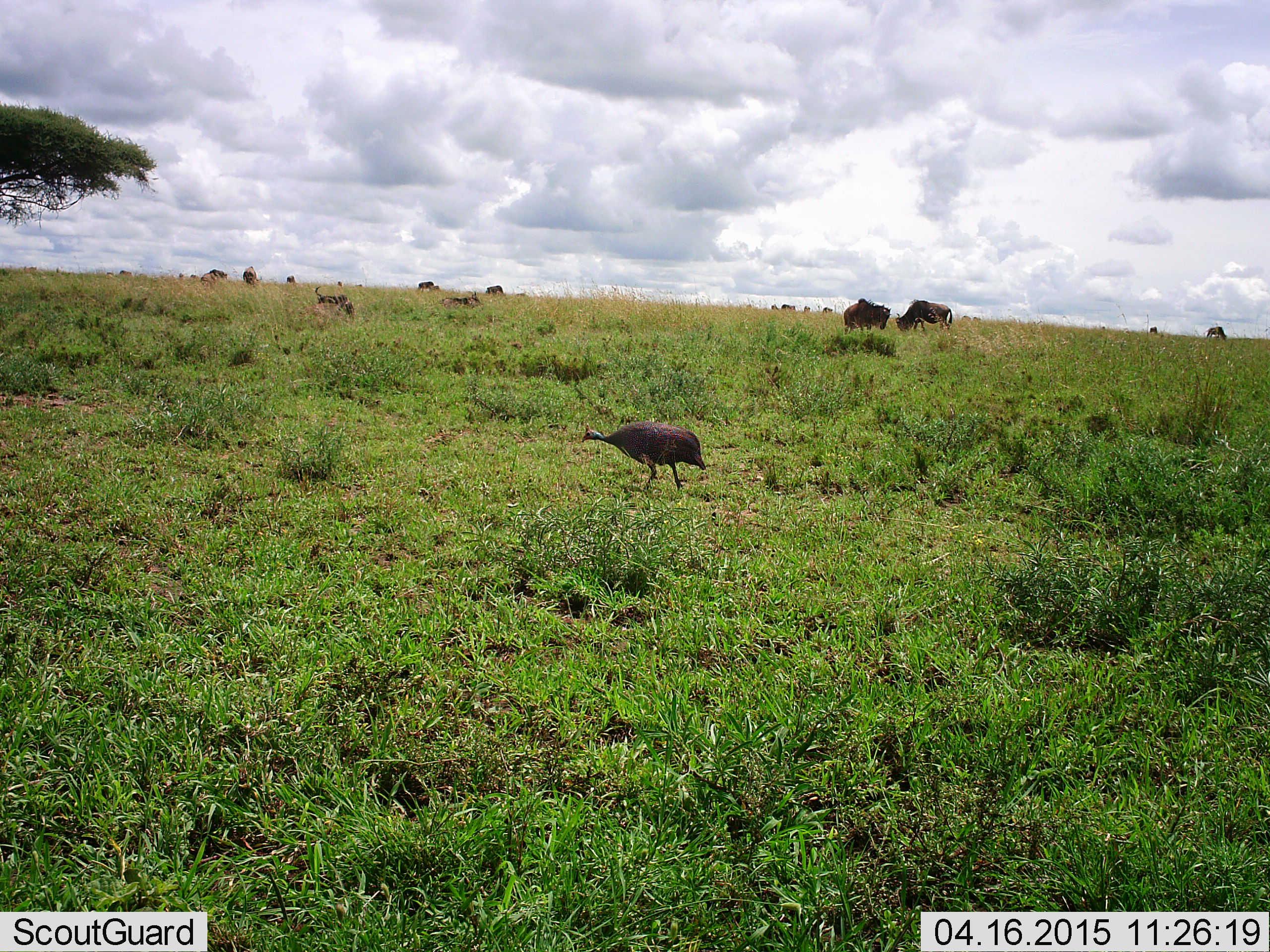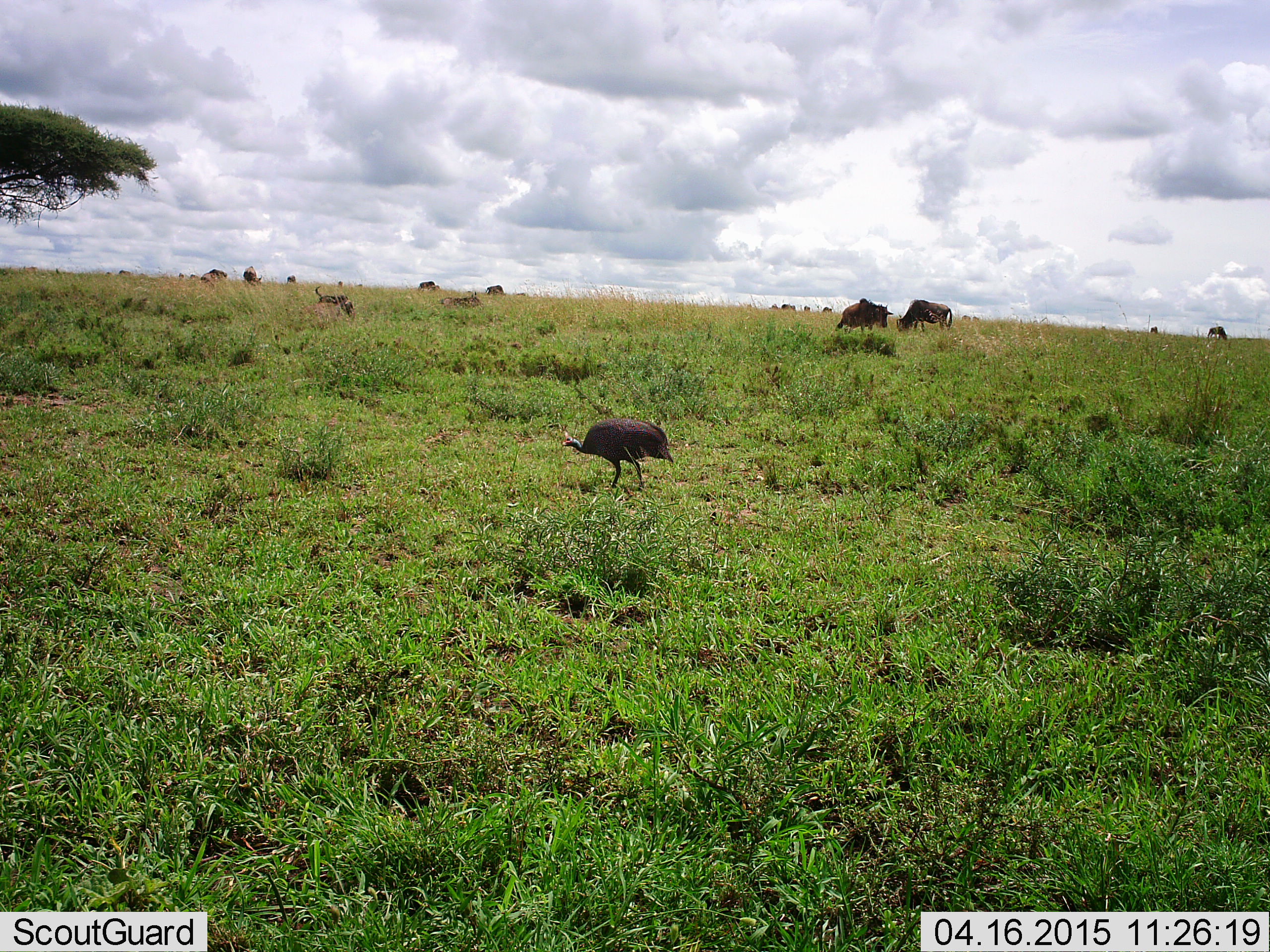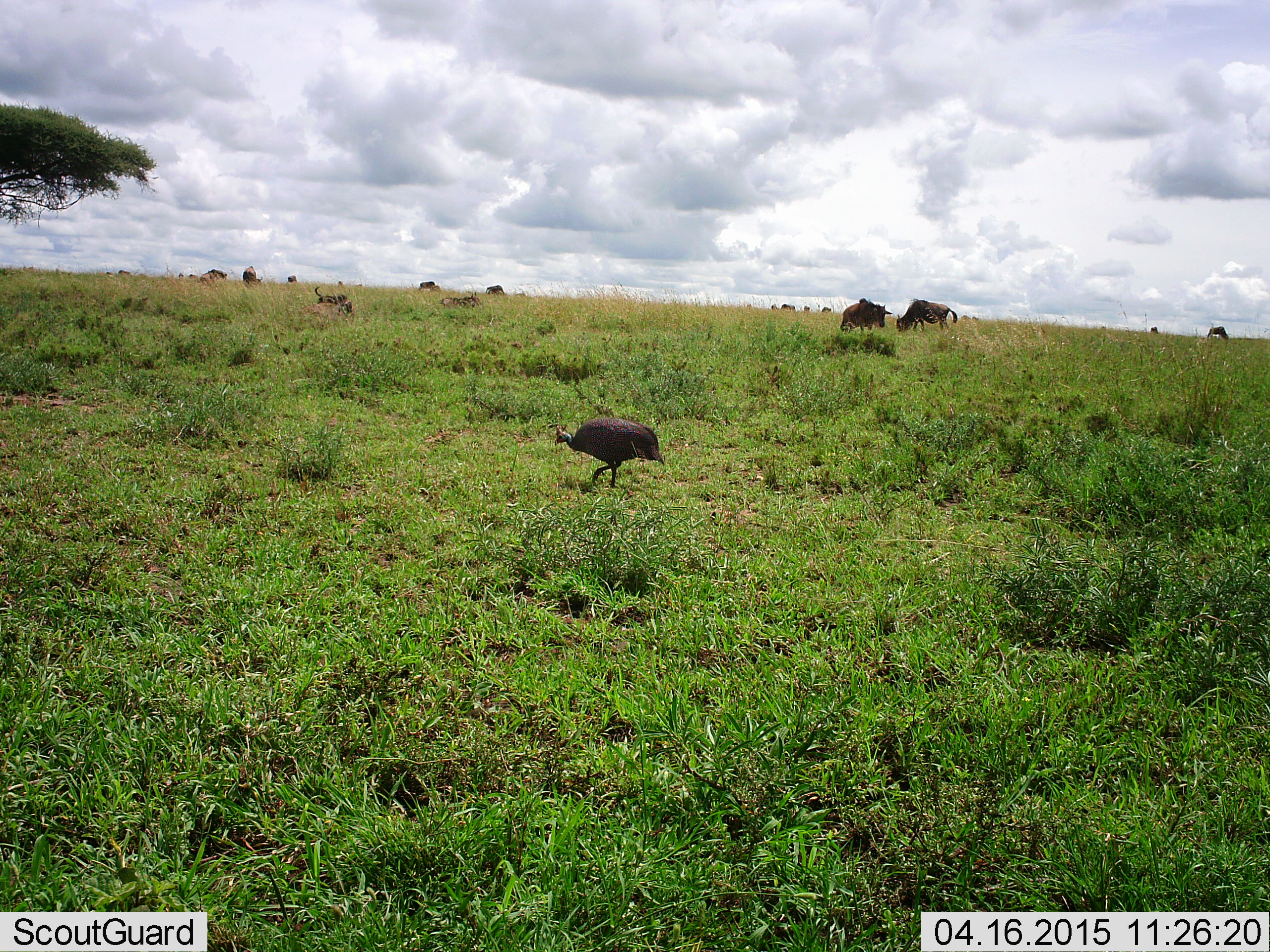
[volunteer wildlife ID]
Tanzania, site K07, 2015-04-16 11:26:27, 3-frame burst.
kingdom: Animalia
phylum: Chordata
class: Aves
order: Galliformes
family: Numididae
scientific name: Numididae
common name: guinea fowl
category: guineafowl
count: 1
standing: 9%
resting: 0%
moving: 100%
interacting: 0%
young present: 0%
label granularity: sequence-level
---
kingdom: Animalia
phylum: Chordata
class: Mammalia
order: Artiodactyla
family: Bovidae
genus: Connochaetes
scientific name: Connochaetes taurinus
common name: blue wildebeest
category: wildebeest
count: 8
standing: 46%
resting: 8%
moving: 15%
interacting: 0%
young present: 0%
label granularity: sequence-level